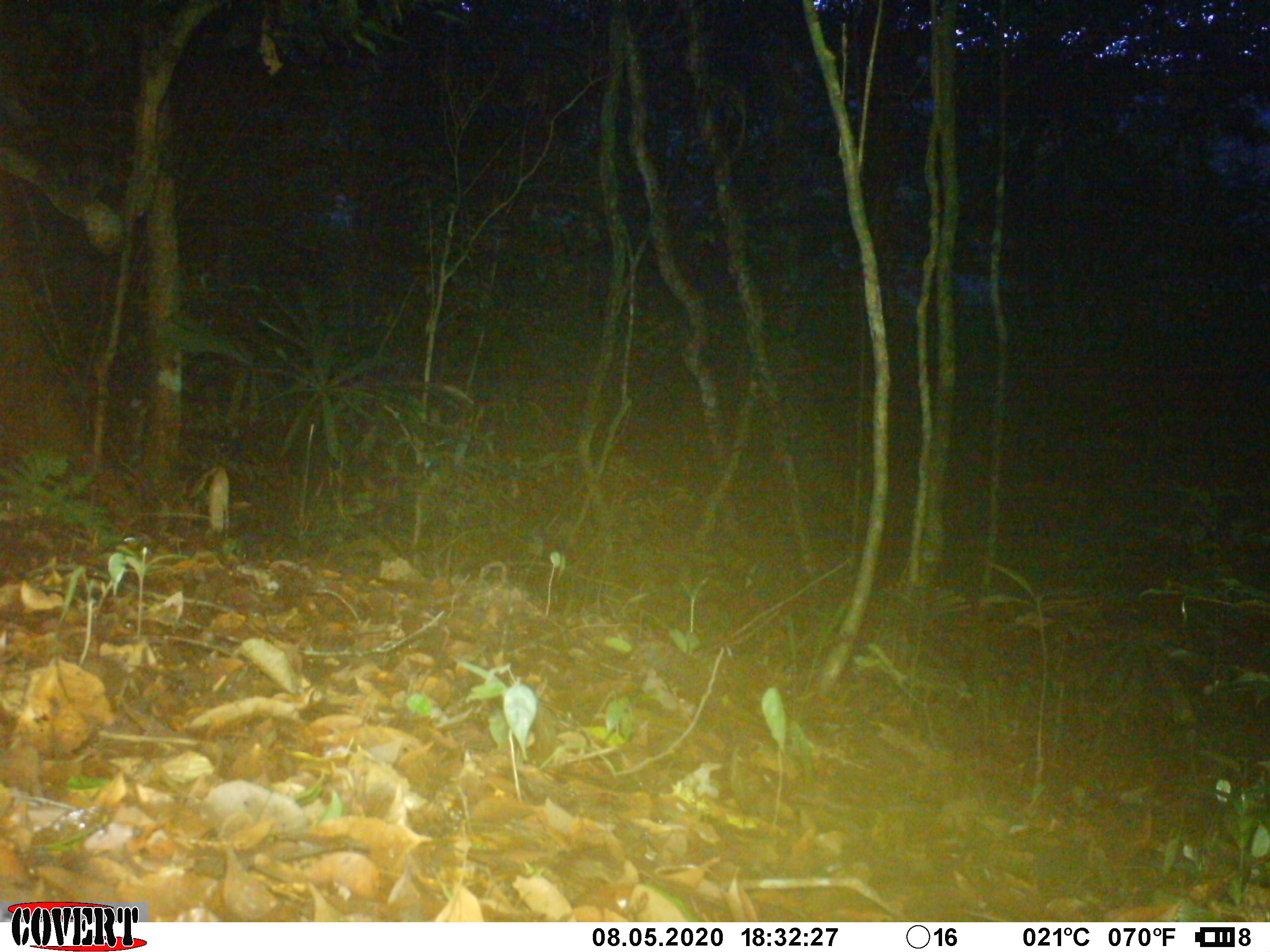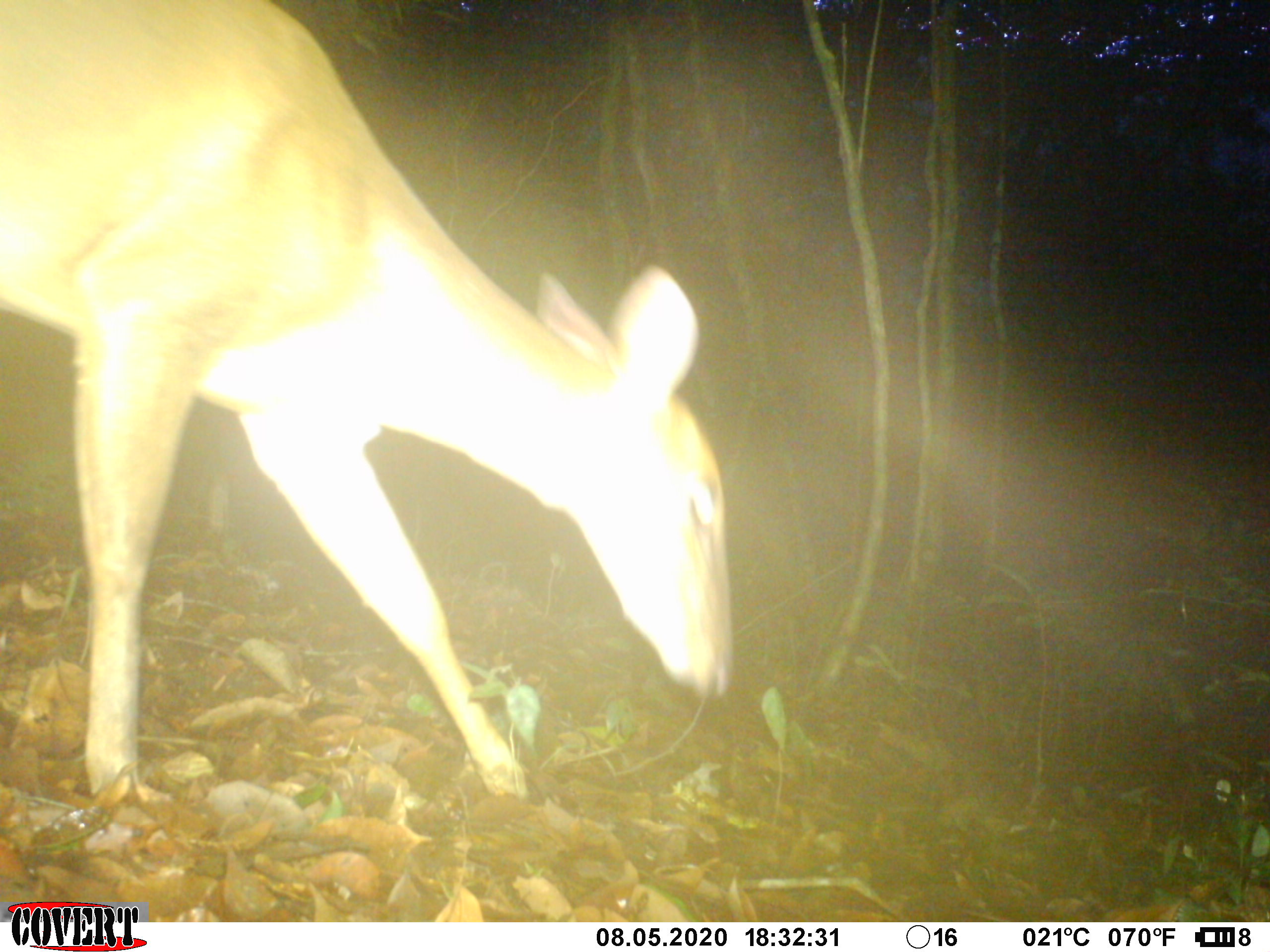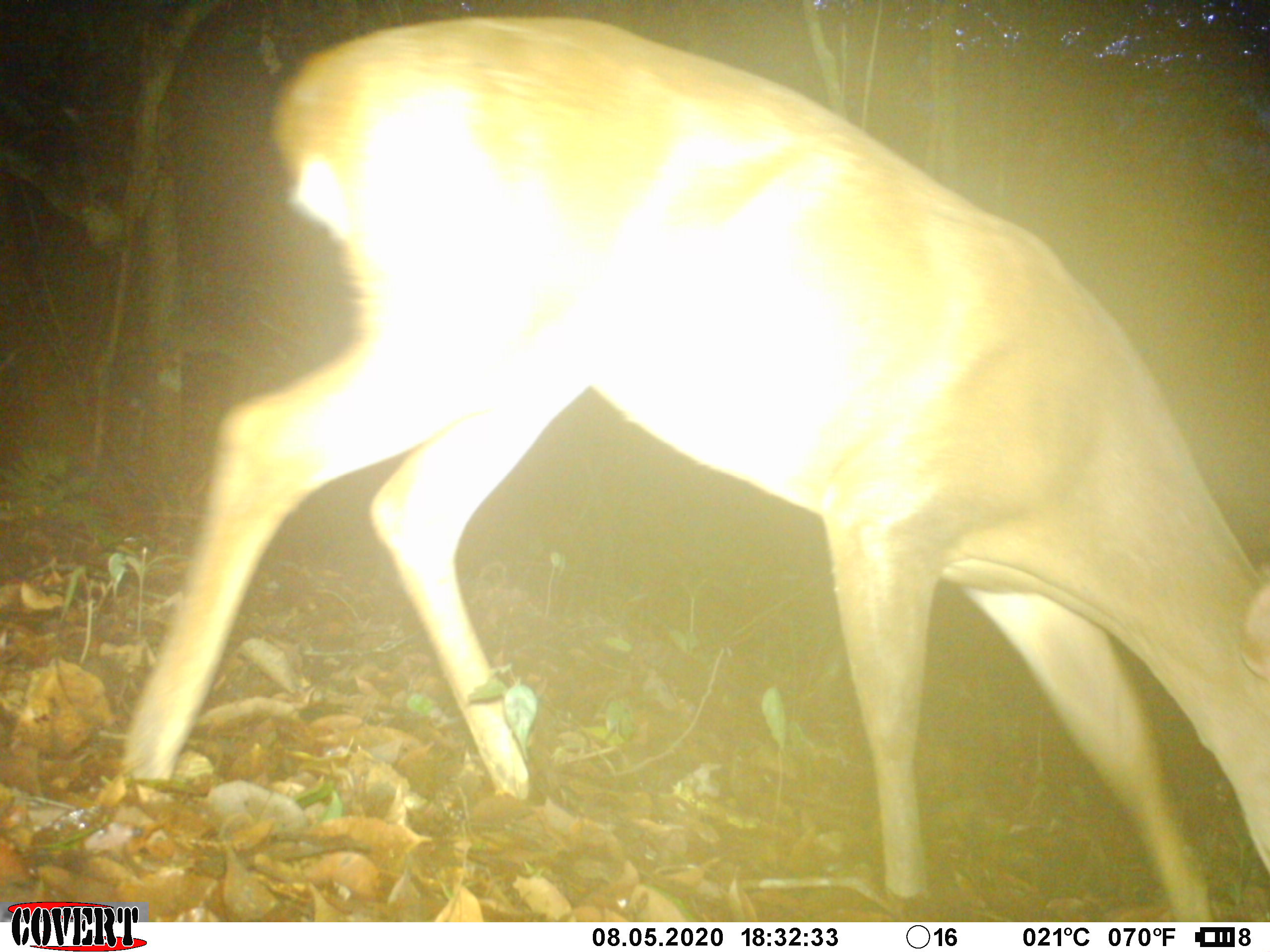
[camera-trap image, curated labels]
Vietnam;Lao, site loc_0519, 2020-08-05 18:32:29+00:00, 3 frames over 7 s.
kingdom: Animalia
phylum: Chordata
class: Mammalia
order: Artiodactyla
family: Cervidae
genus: Muntiacus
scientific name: Muntiacus vuquangensis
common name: large-antlered muntjac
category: large antlered muntjac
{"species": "large antlered muntjac (large-antlered muntjac) (Muntiacus vuquangensis)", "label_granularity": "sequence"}